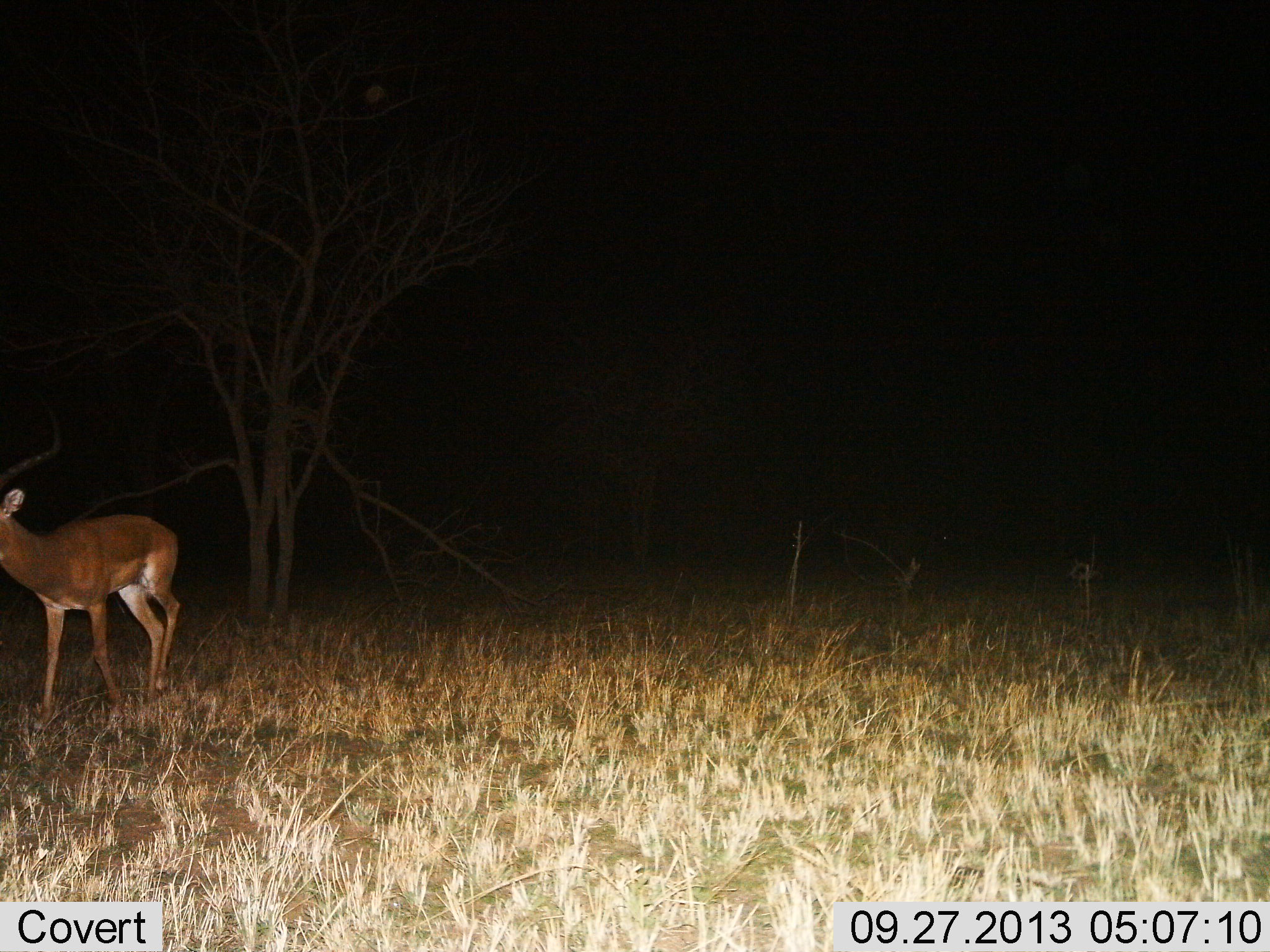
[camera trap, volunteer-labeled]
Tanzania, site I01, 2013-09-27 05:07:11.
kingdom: Animalia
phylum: Chordata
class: Mammalia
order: Artiodactyla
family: Bovidae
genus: Aepyceros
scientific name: Aepyceros melampus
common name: impala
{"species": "impala (Aepyceros melampus)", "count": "1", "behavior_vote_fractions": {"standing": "35%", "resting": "0%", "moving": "65%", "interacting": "0%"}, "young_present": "0%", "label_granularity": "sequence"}